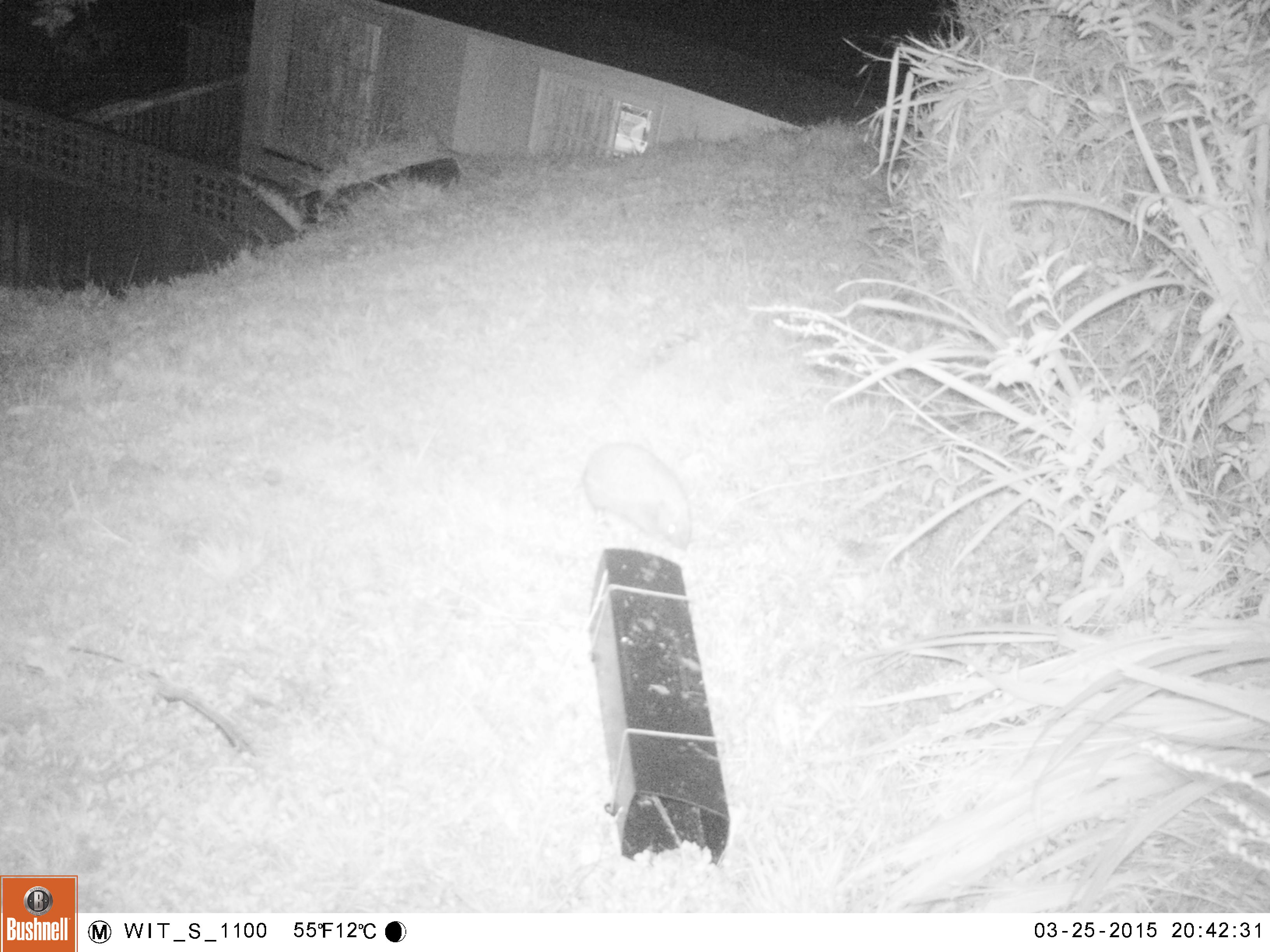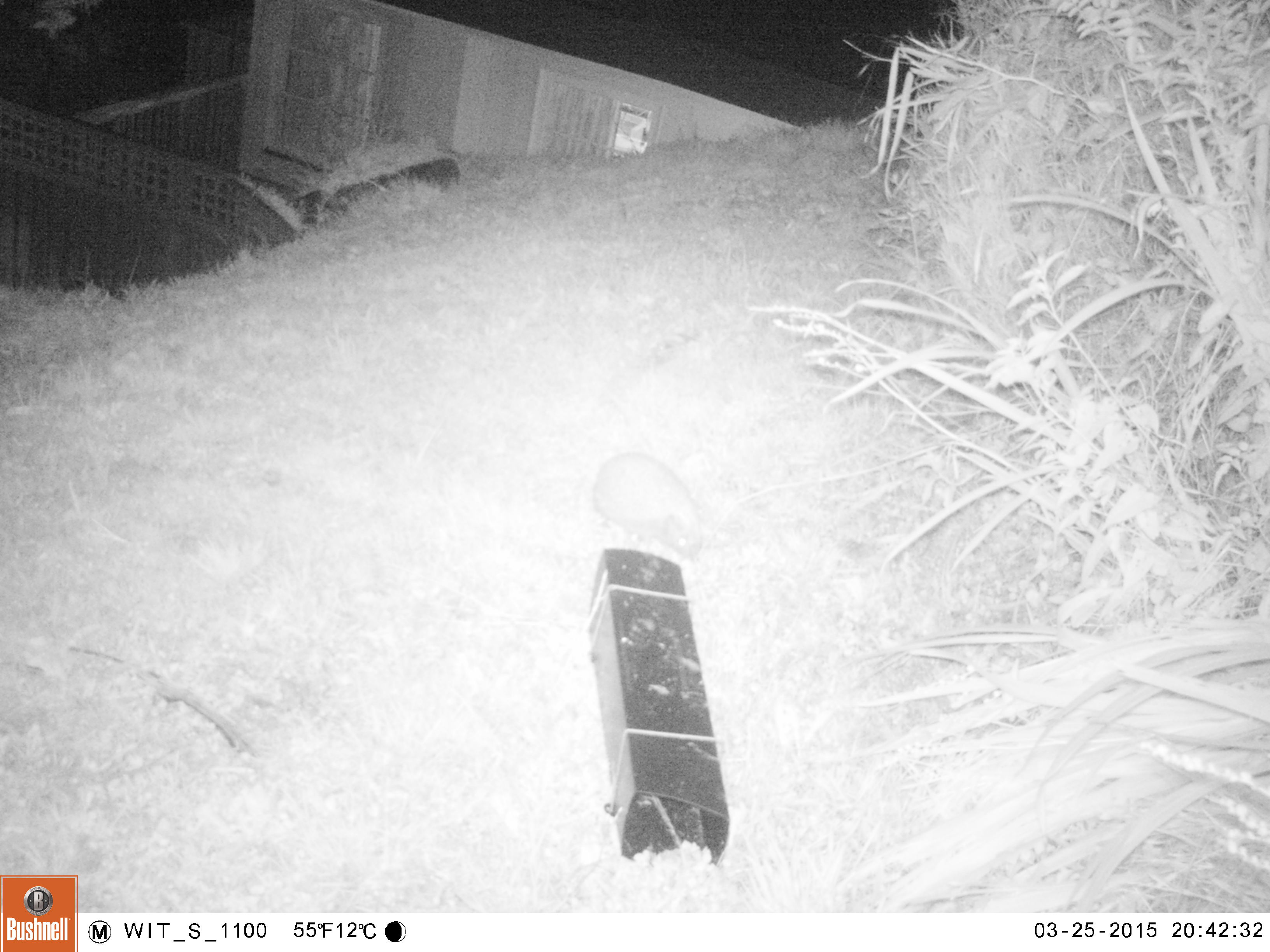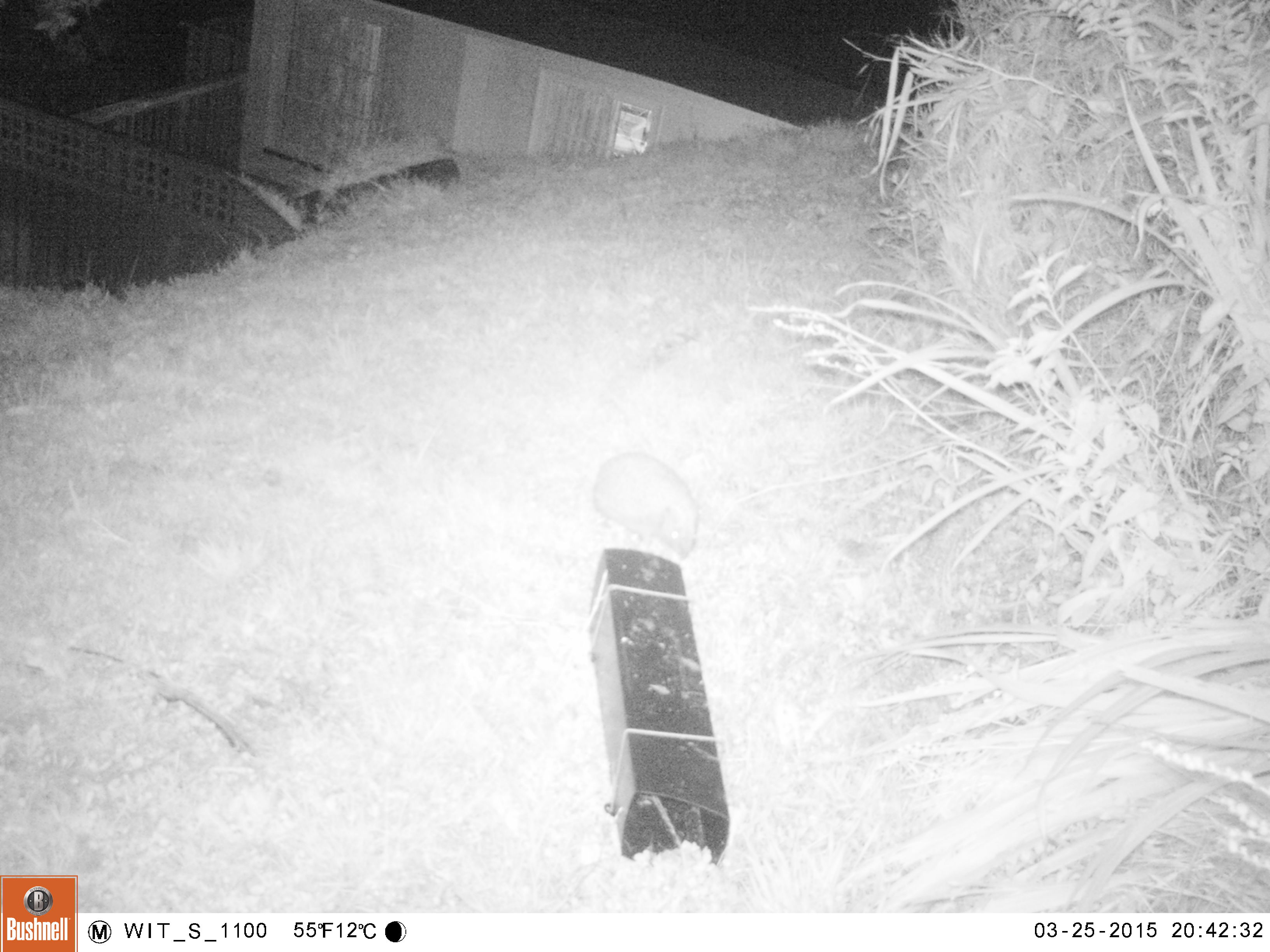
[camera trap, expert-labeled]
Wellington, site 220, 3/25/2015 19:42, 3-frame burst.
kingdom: Animalia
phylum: Chordata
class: Mammalia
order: Eulipotyphla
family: Erinaceidae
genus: Erinaceus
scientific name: Erinaceus europaeus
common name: hedgehog